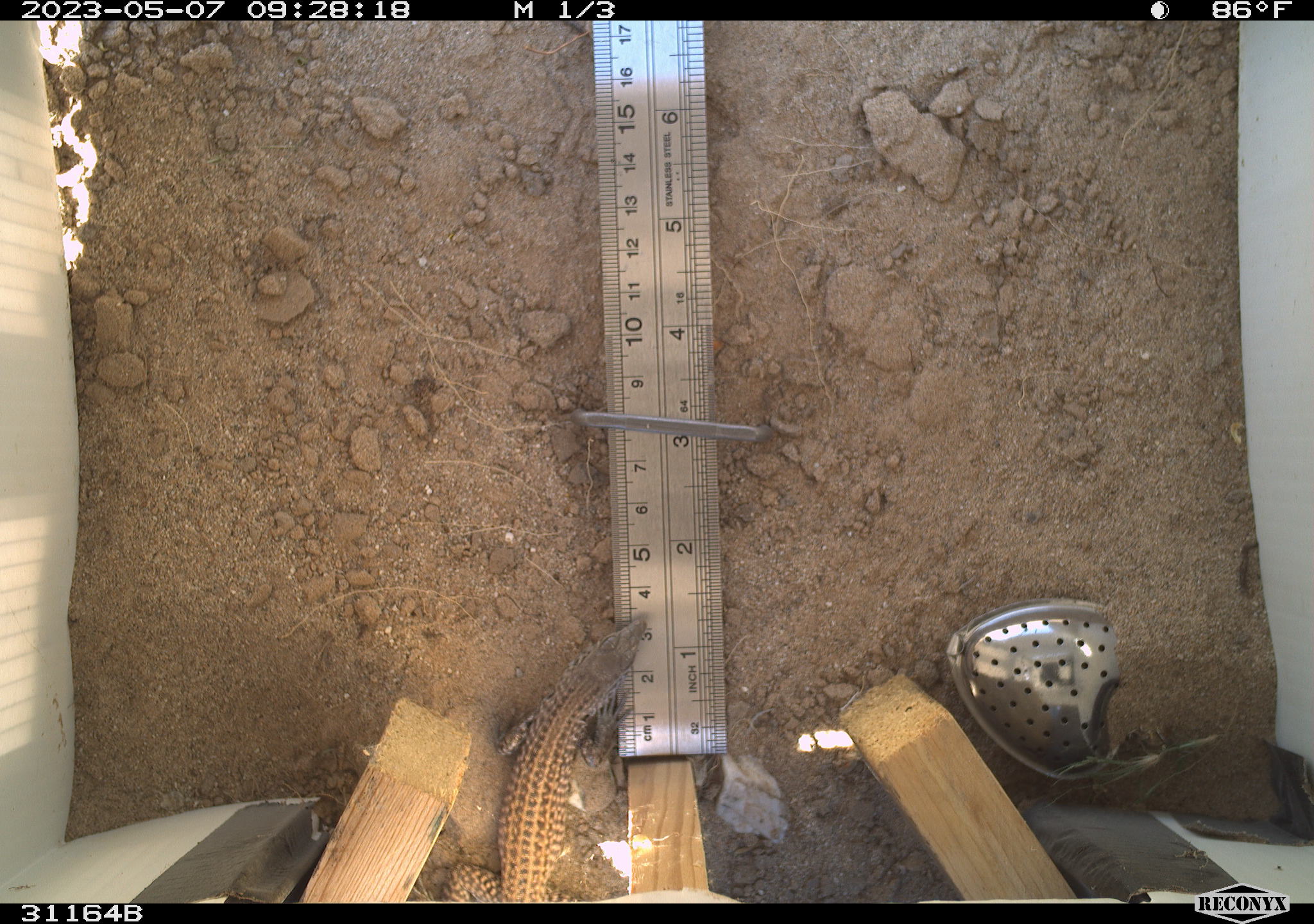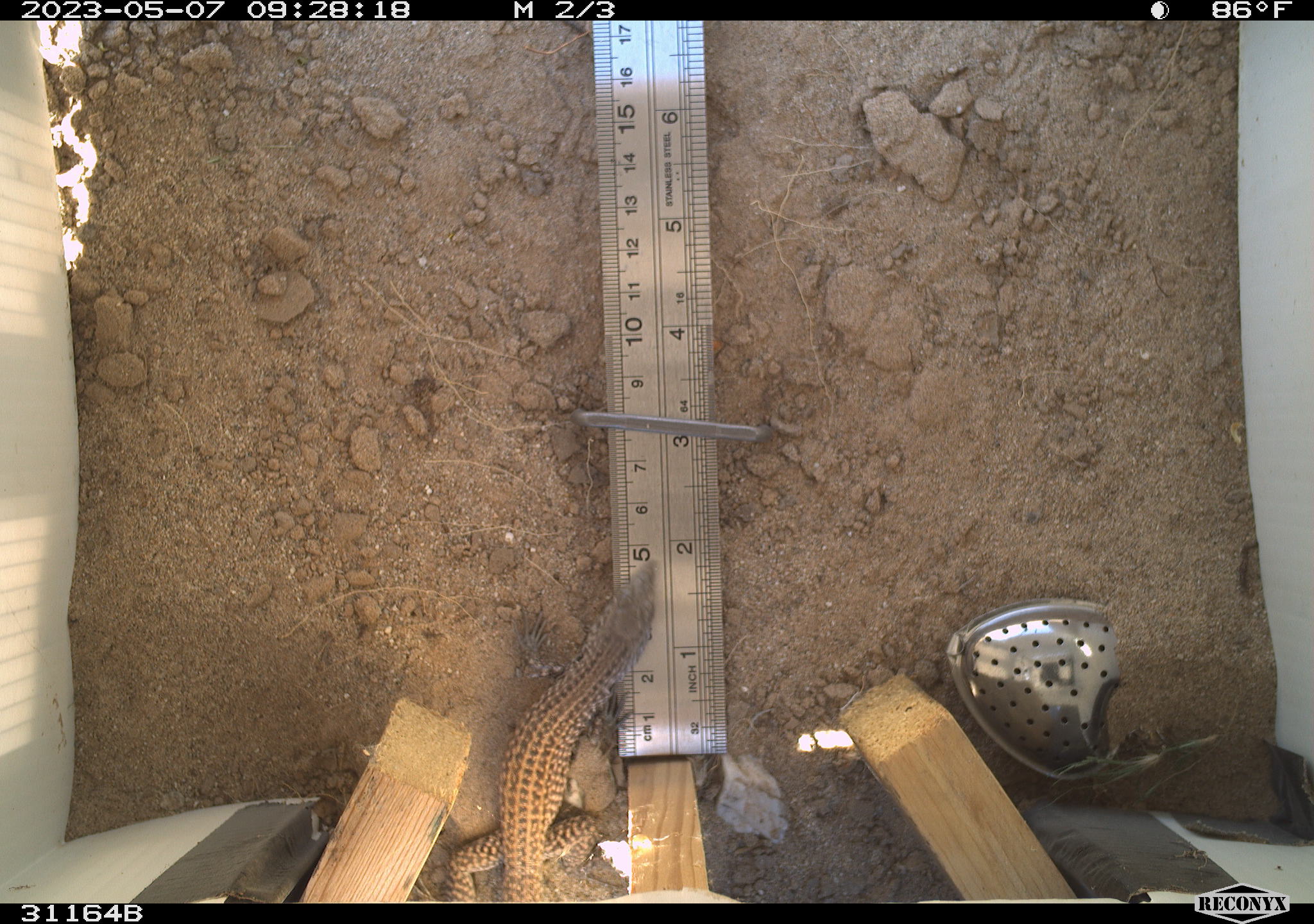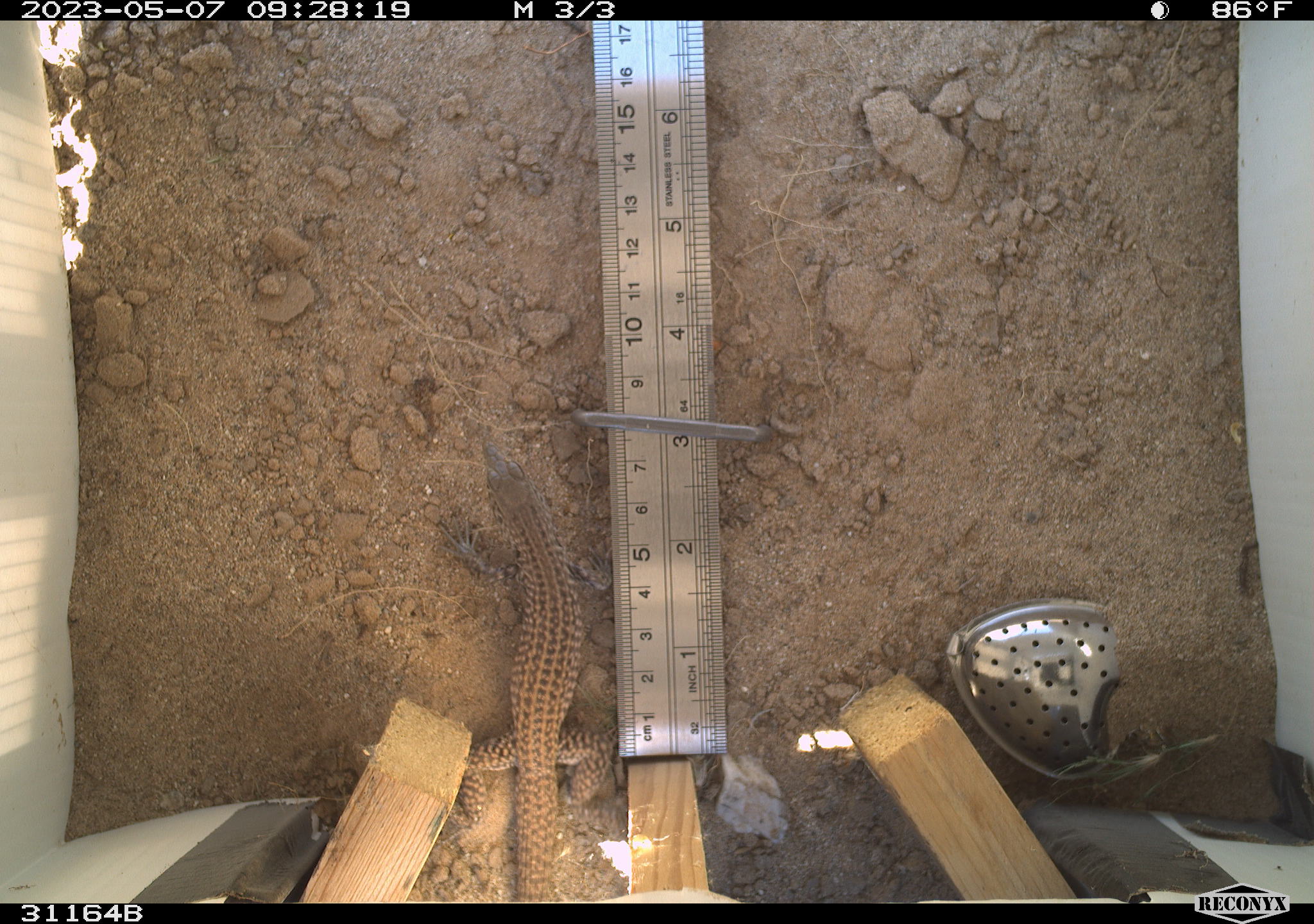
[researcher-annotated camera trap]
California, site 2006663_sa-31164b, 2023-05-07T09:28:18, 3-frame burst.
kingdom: Animalia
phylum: Chordata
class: Reptilia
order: Squamata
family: Teiidae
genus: Aspidoscelis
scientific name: Aspidoscelis tigris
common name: western whiptail